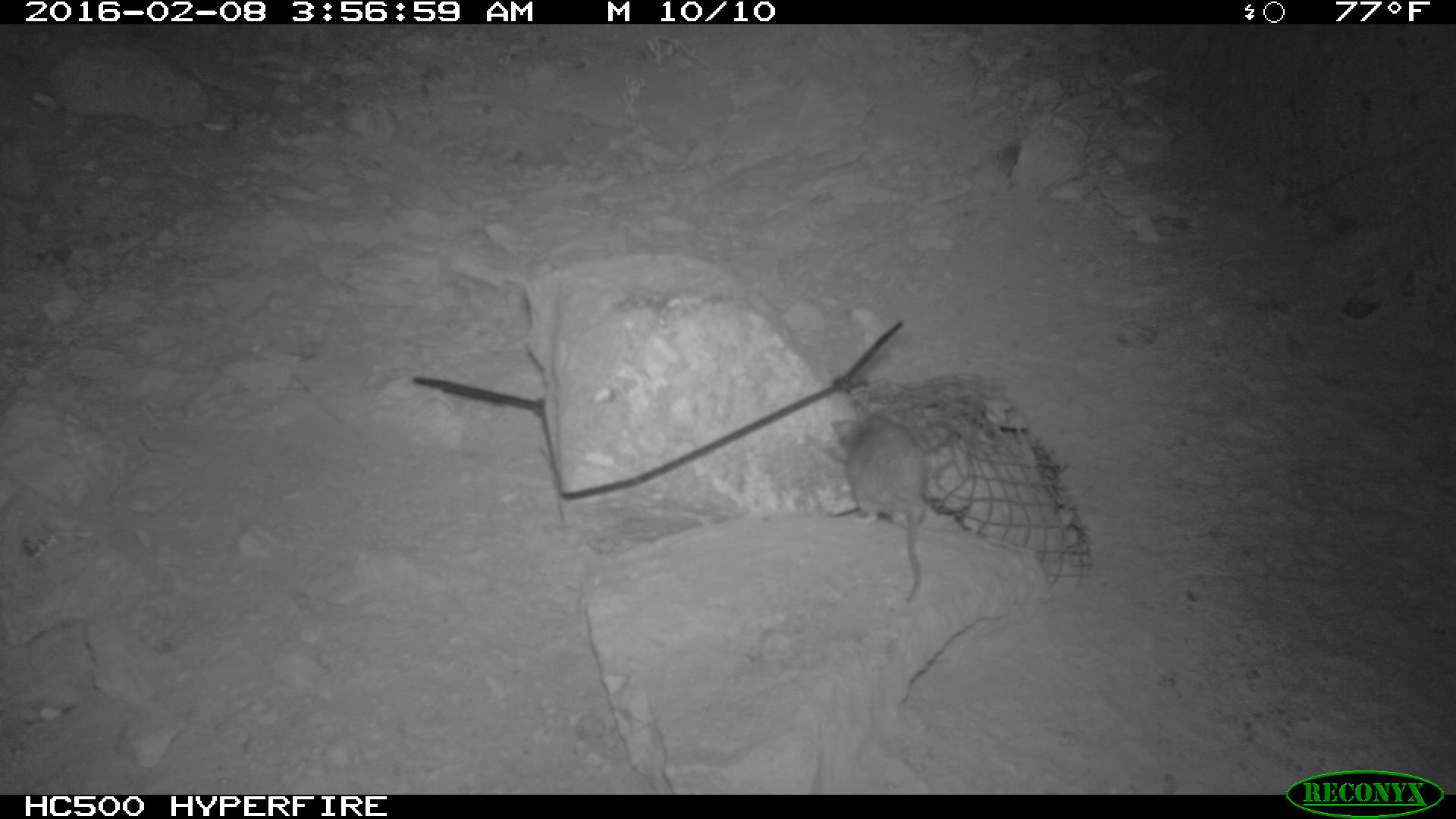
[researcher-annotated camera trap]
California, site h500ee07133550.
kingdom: Animalia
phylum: Chordata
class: Mammalia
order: Rodentia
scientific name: Rodentia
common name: rodent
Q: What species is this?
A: Rodent (Rodentia).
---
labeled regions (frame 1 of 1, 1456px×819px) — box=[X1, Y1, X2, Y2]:
rodent: box=[831, 398, 926, 604]